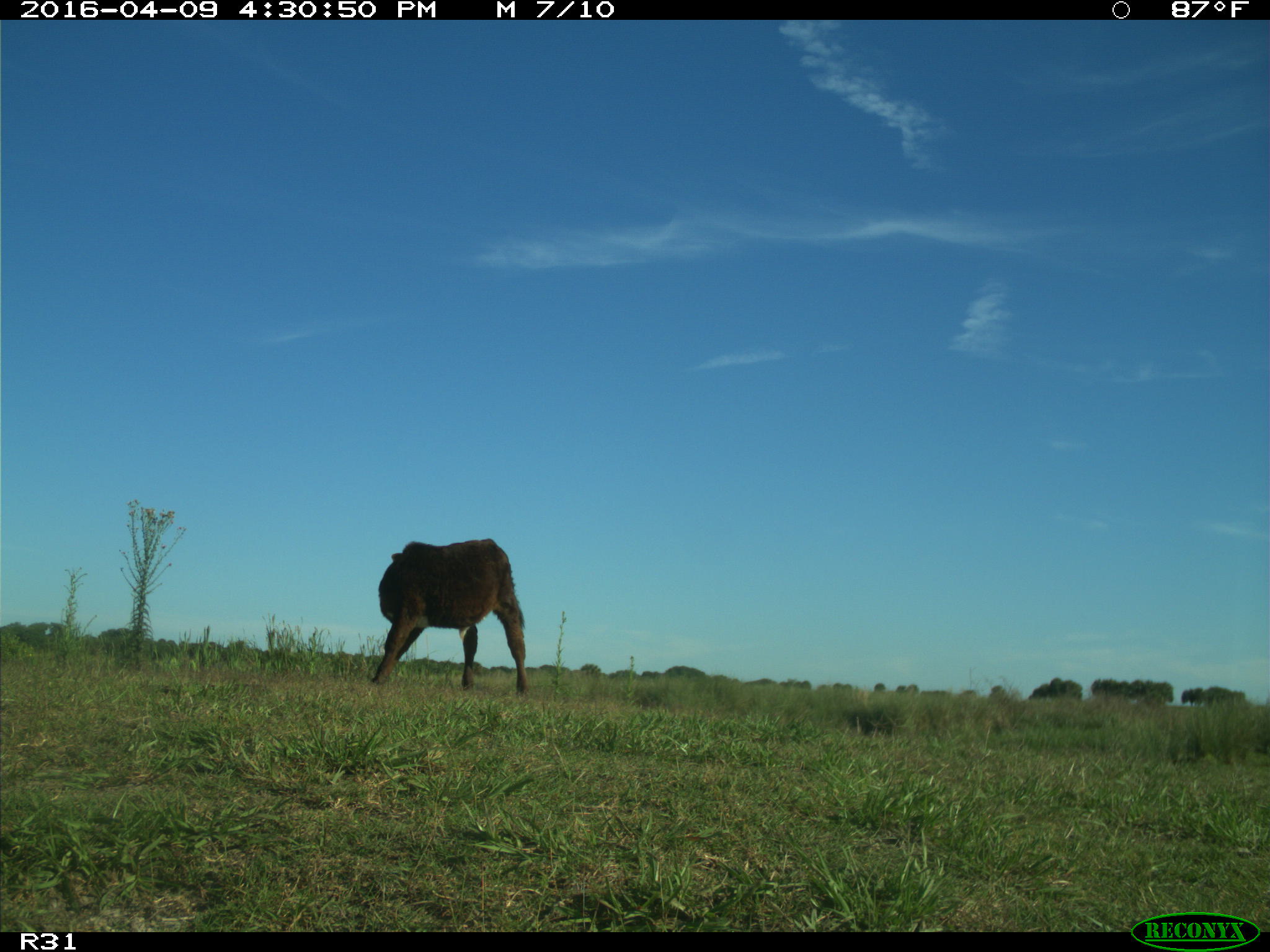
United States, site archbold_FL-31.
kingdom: Animalia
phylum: Chordata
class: Mammalia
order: Artiodactyla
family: Bovidae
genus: Bos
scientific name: Bos taurus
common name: domestic cow